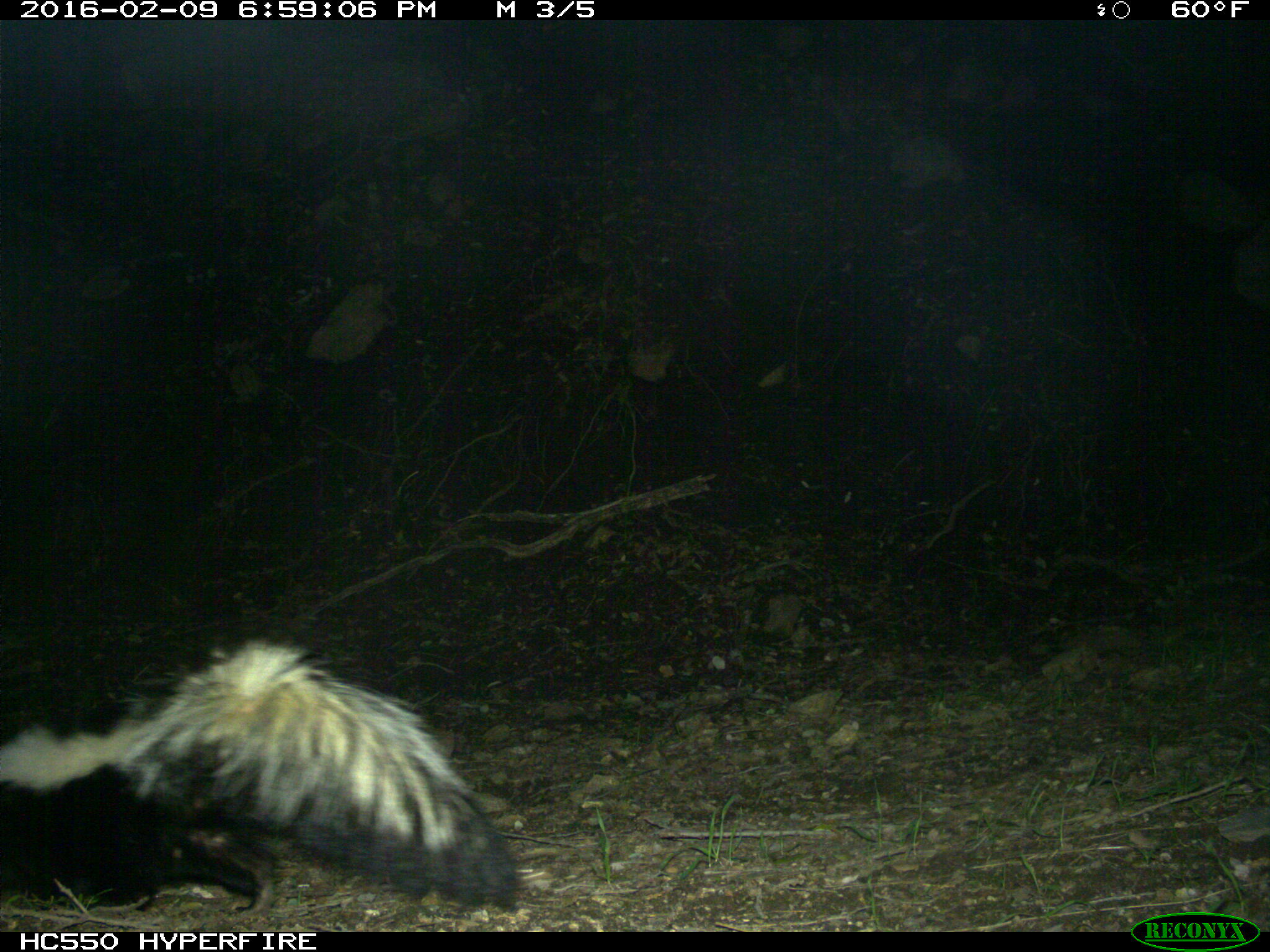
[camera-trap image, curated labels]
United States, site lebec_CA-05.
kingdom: Animalia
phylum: Chordata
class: Mammalia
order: Carnivora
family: Mephitidae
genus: Mephitis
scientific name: Mephitis mephitis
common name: striped skunk